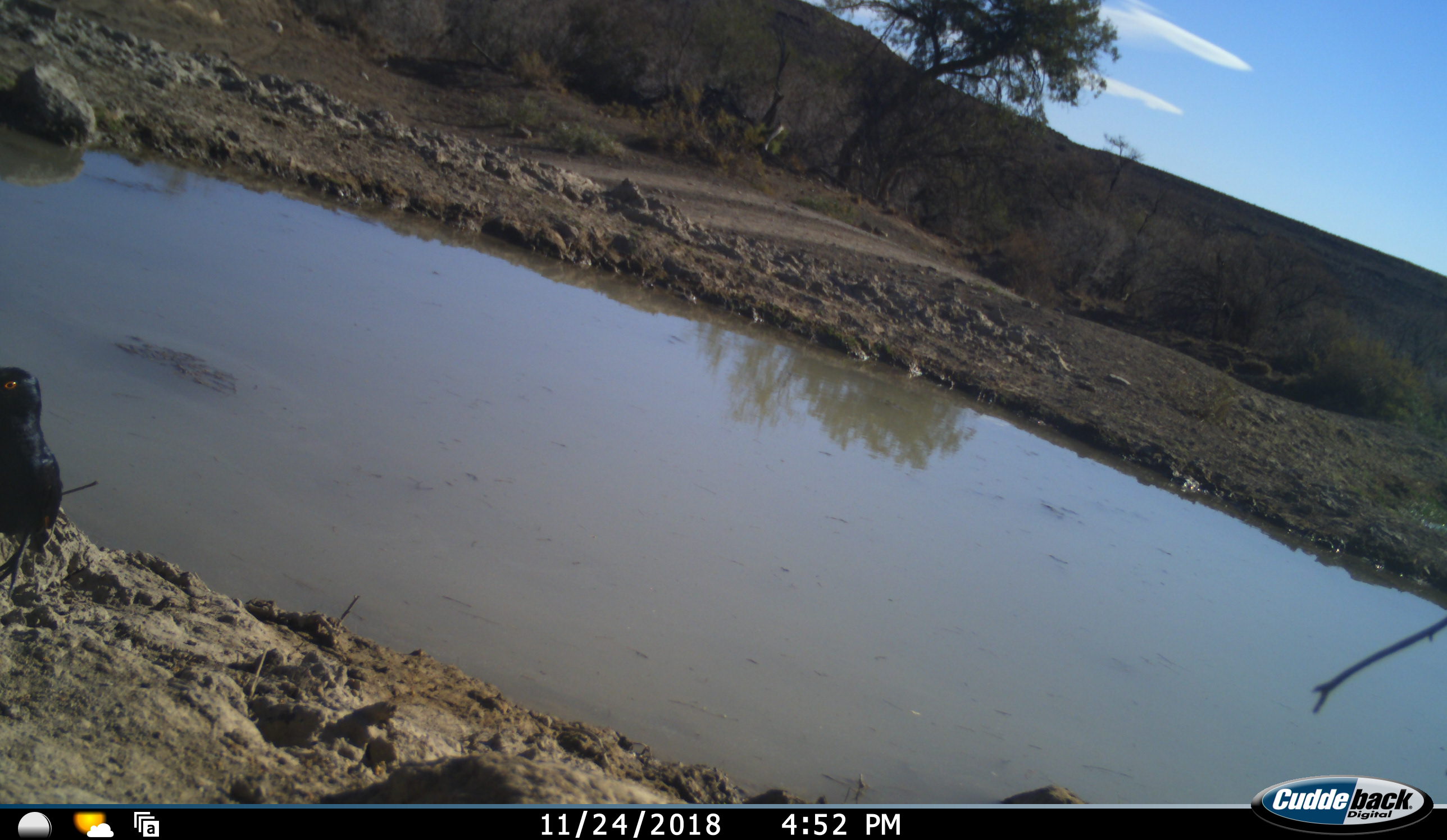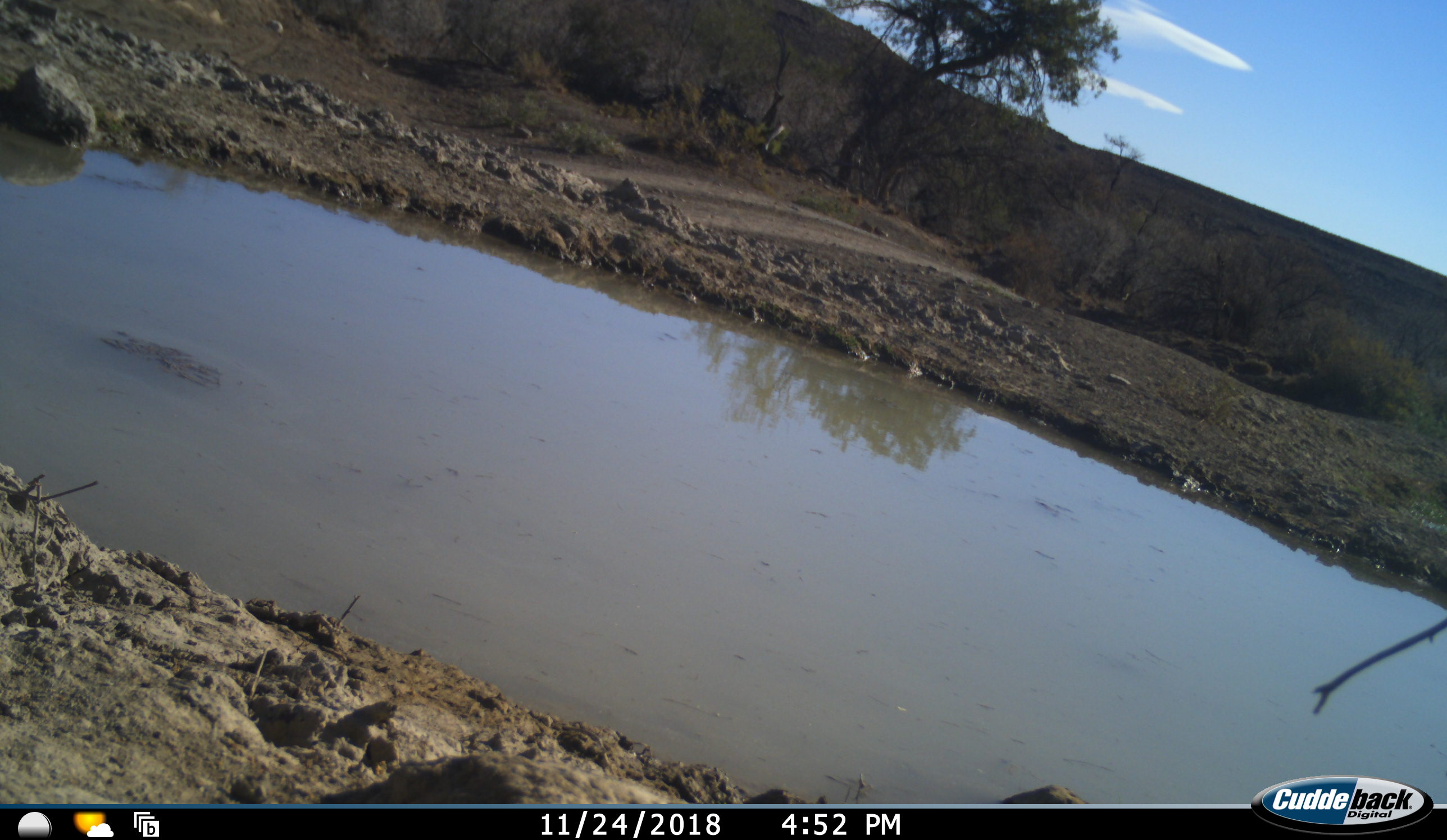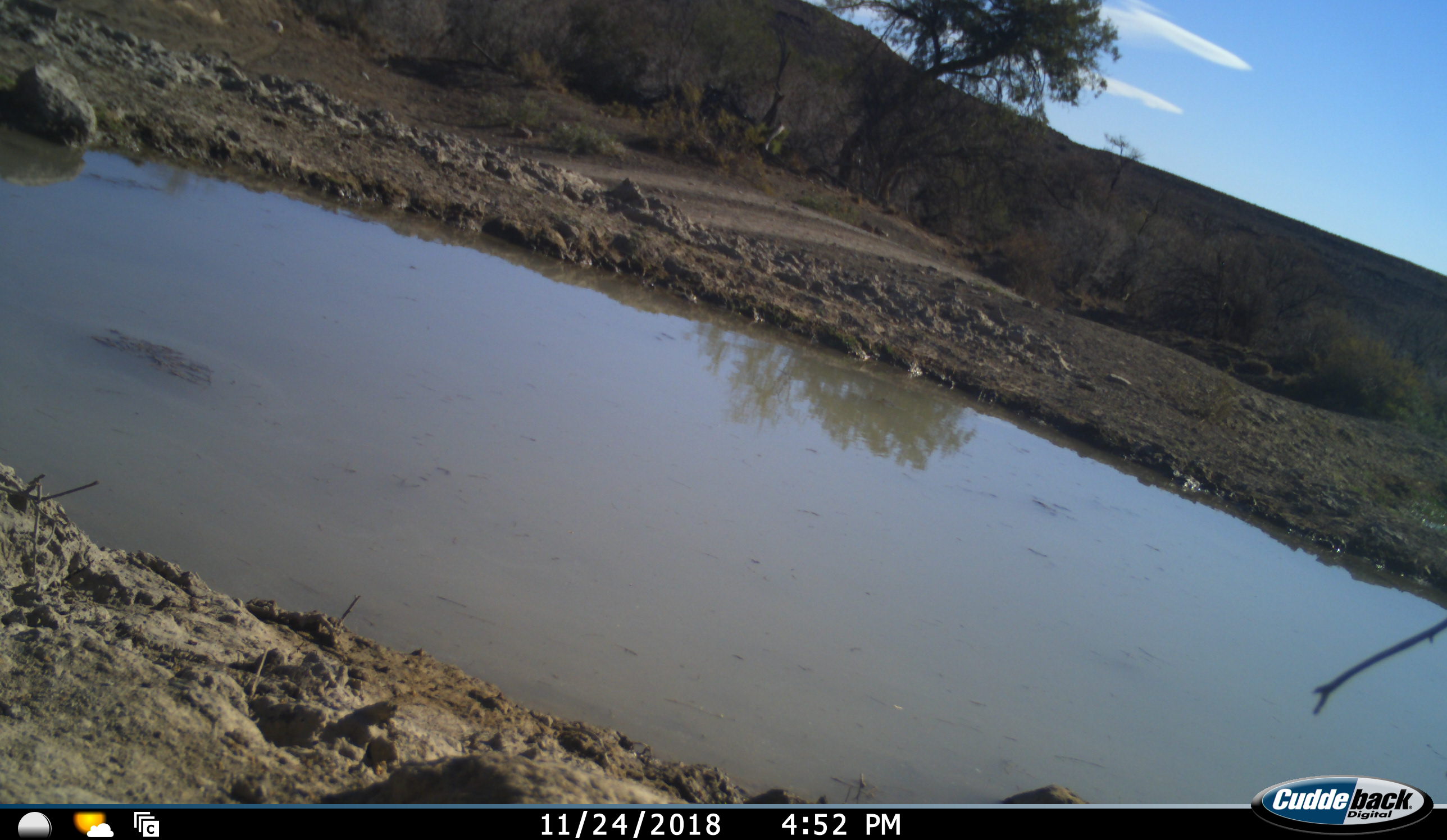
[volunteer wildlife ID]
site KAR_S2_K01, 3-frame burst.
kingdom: Animalia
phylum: Chordata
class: Aves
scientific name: Aves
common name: bird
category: birdother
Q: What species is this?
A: Birdother (bird) (Aves).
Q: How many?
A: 1.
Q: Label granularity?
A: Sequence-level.